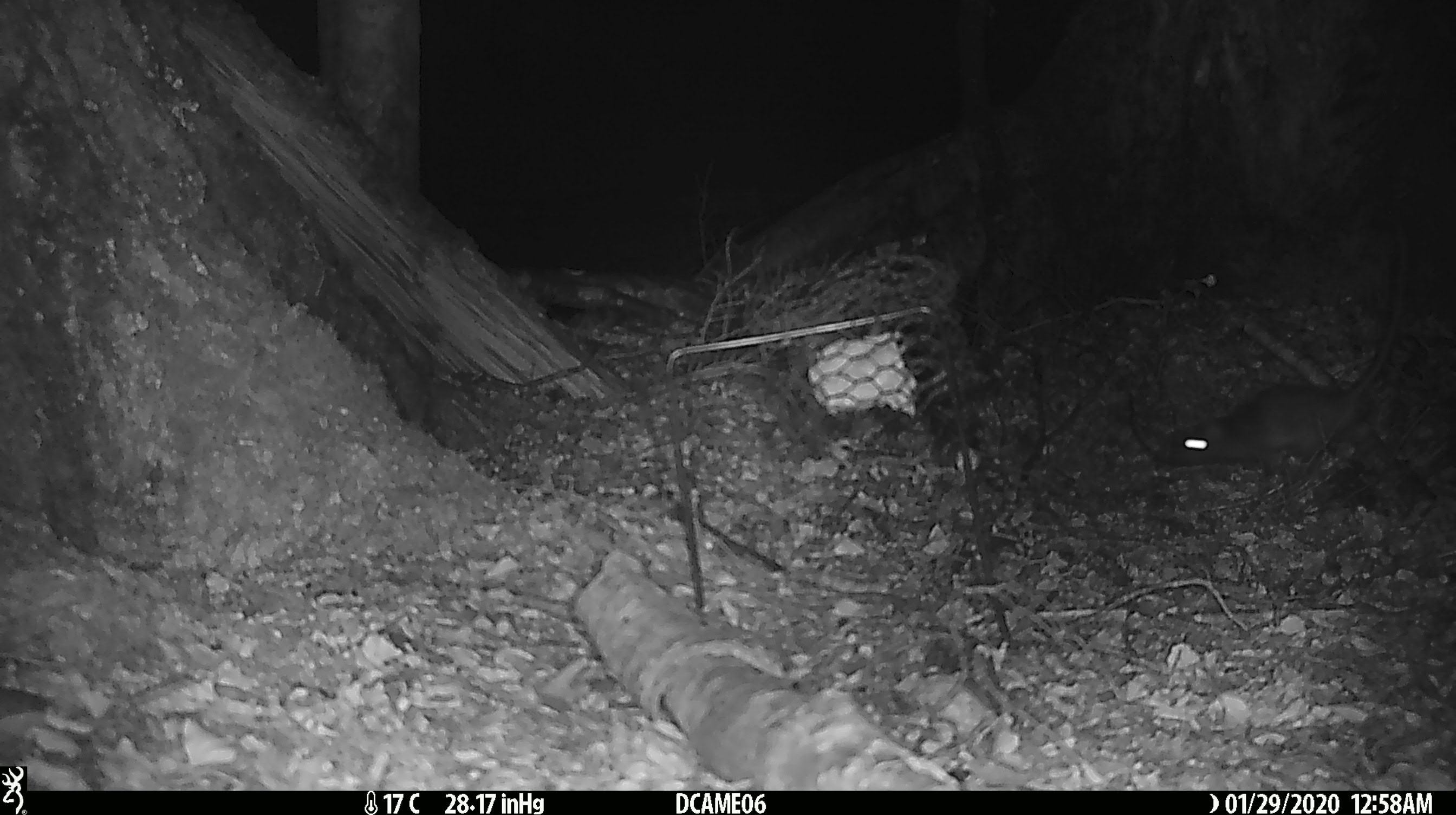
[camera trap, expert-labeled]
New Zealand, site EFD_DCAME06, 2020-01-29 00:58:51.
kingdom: Animalia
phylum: Chordata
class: Mammalia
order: Rodentia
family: Muridae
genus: Rattus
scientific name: Rattus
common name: rat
Rat (Rattus).